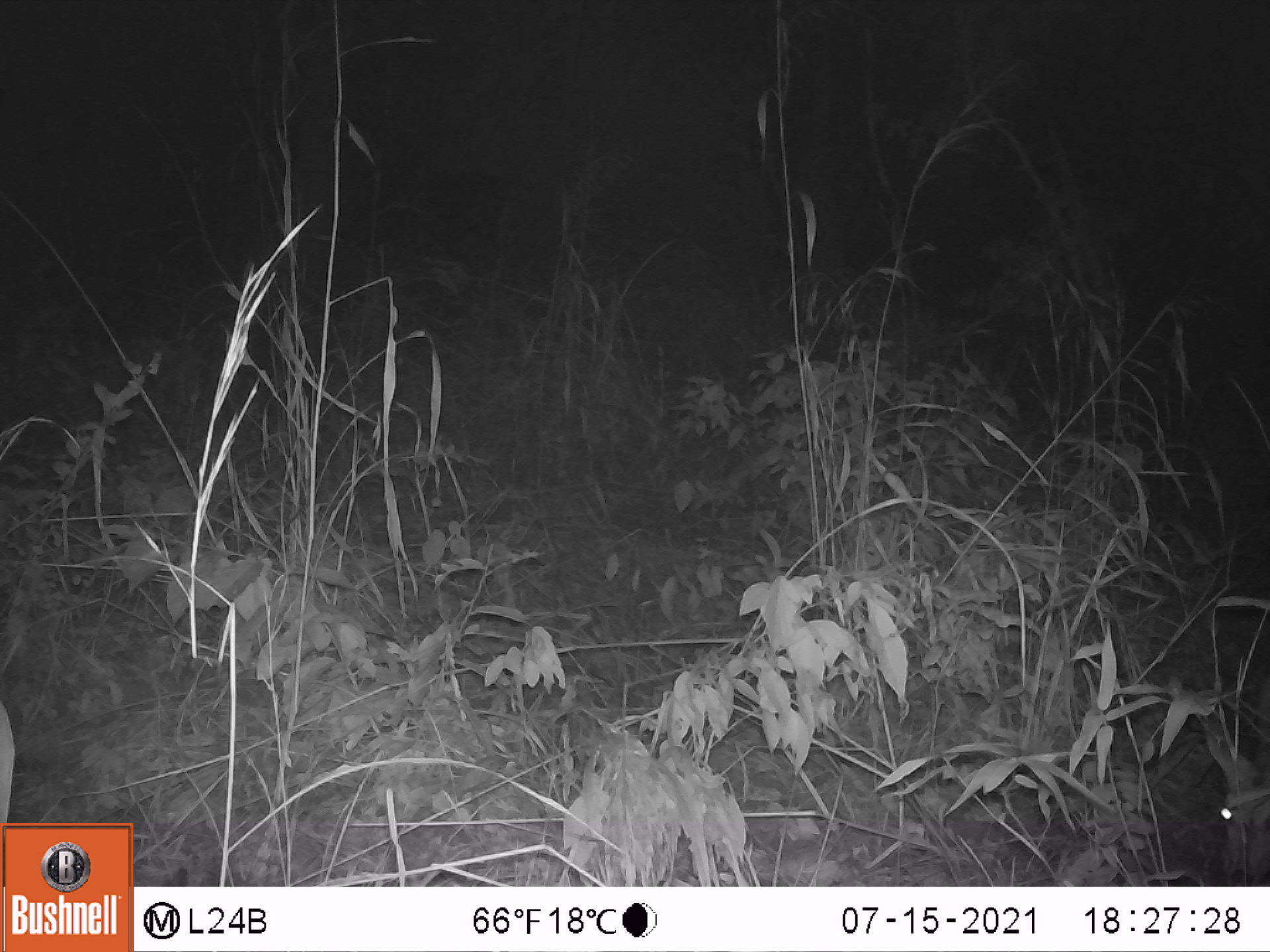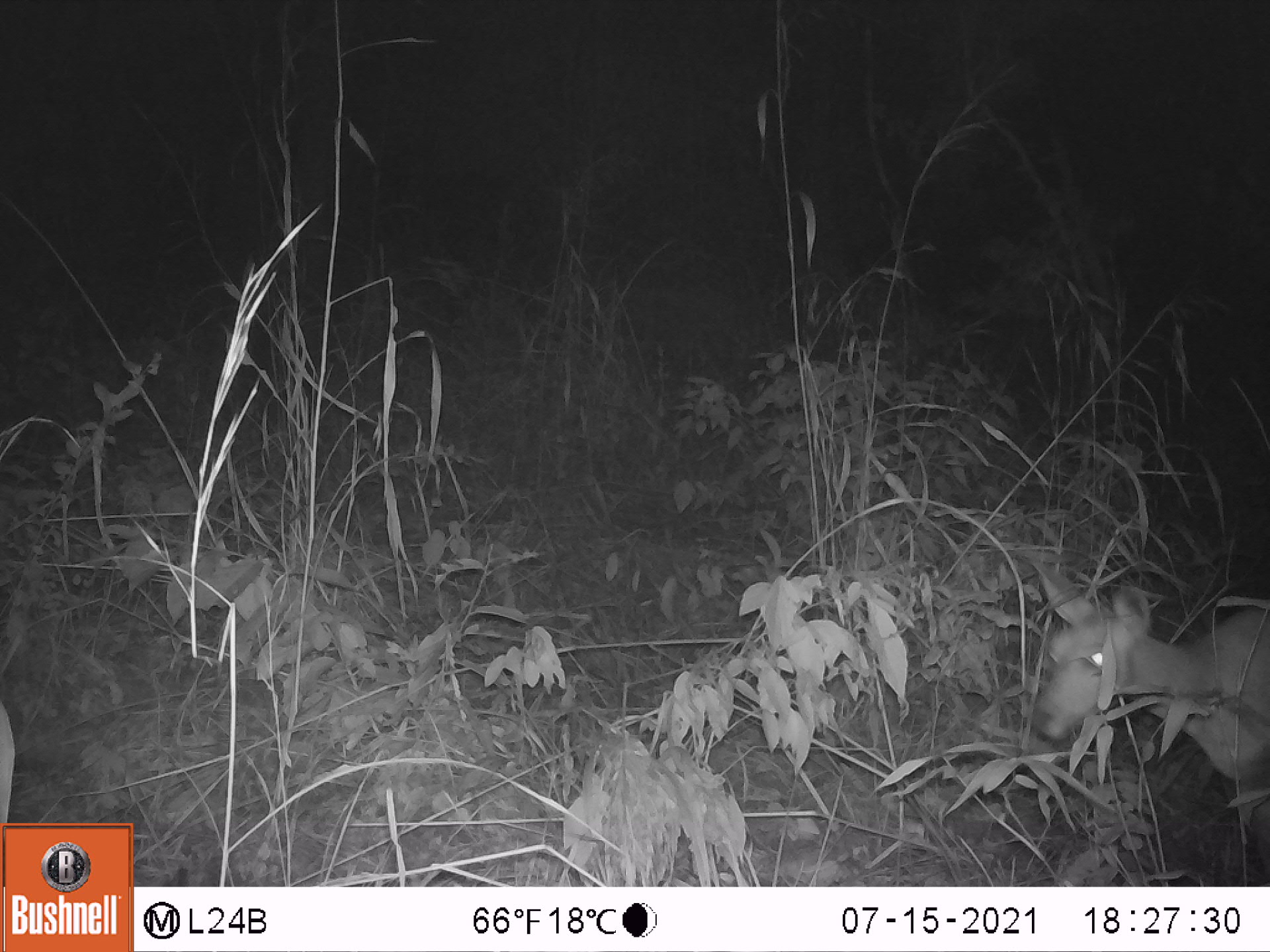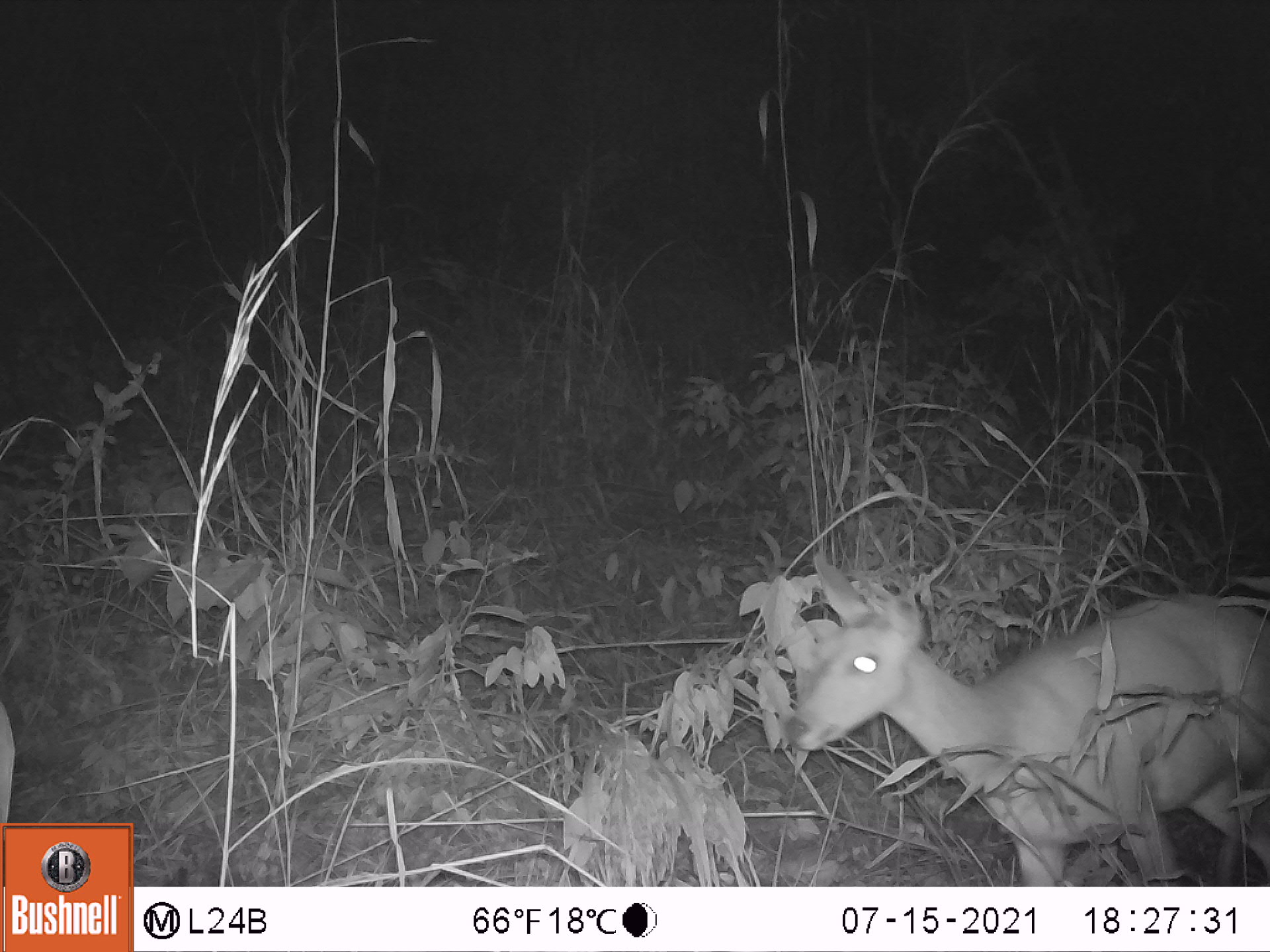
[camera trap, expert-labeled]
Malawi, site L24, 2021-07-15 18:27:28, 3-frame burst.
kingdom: Animalia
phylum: Chordata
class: Mammalia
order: Artiodactyla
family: Bovidae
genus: Tragelaphus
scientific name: Tragelaphus sylvaticus sylvaticus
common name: cape bushbuck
Cape bushbuck (Tragelaphus sylvaticus sylvaticus), count 1.